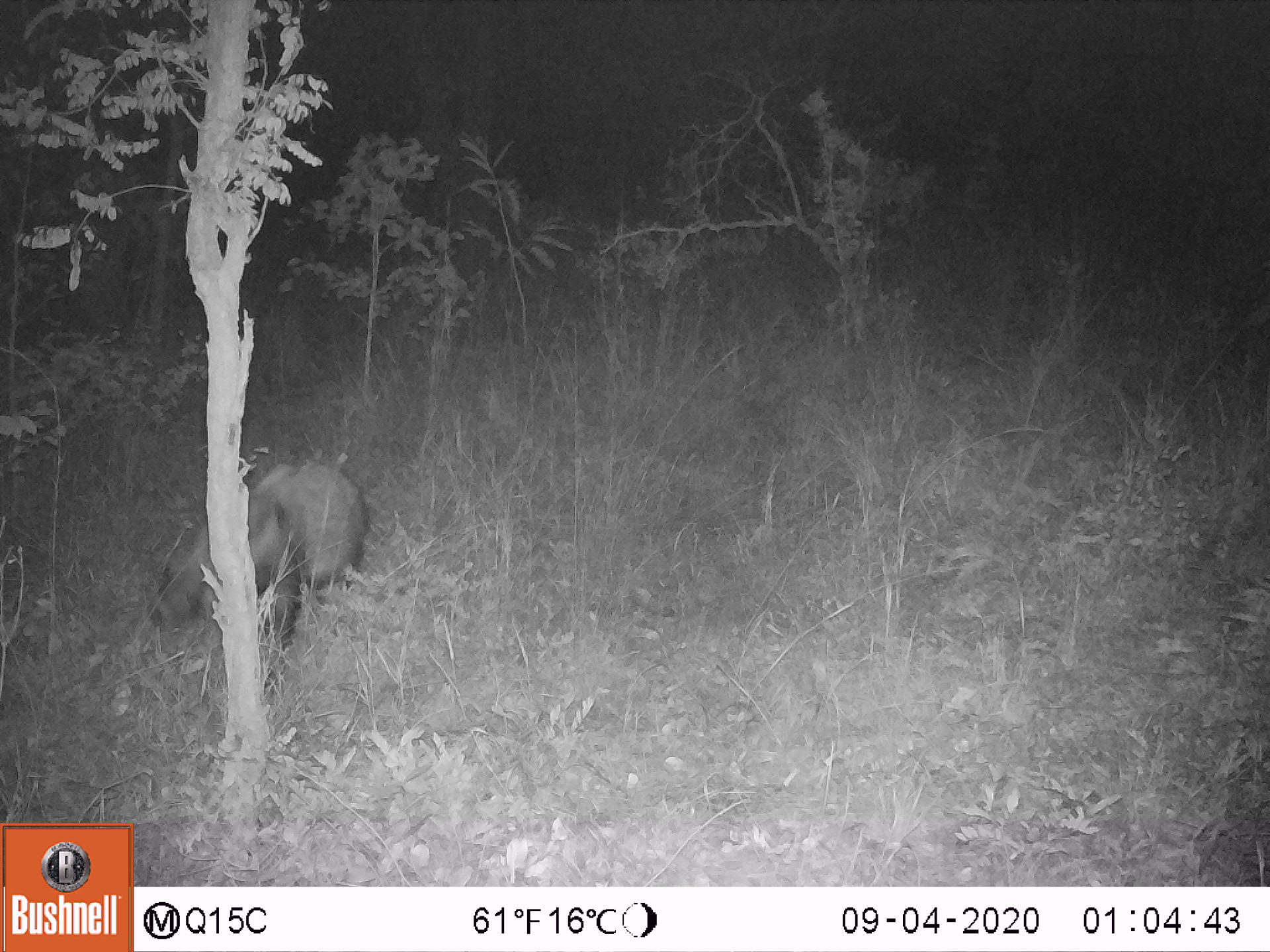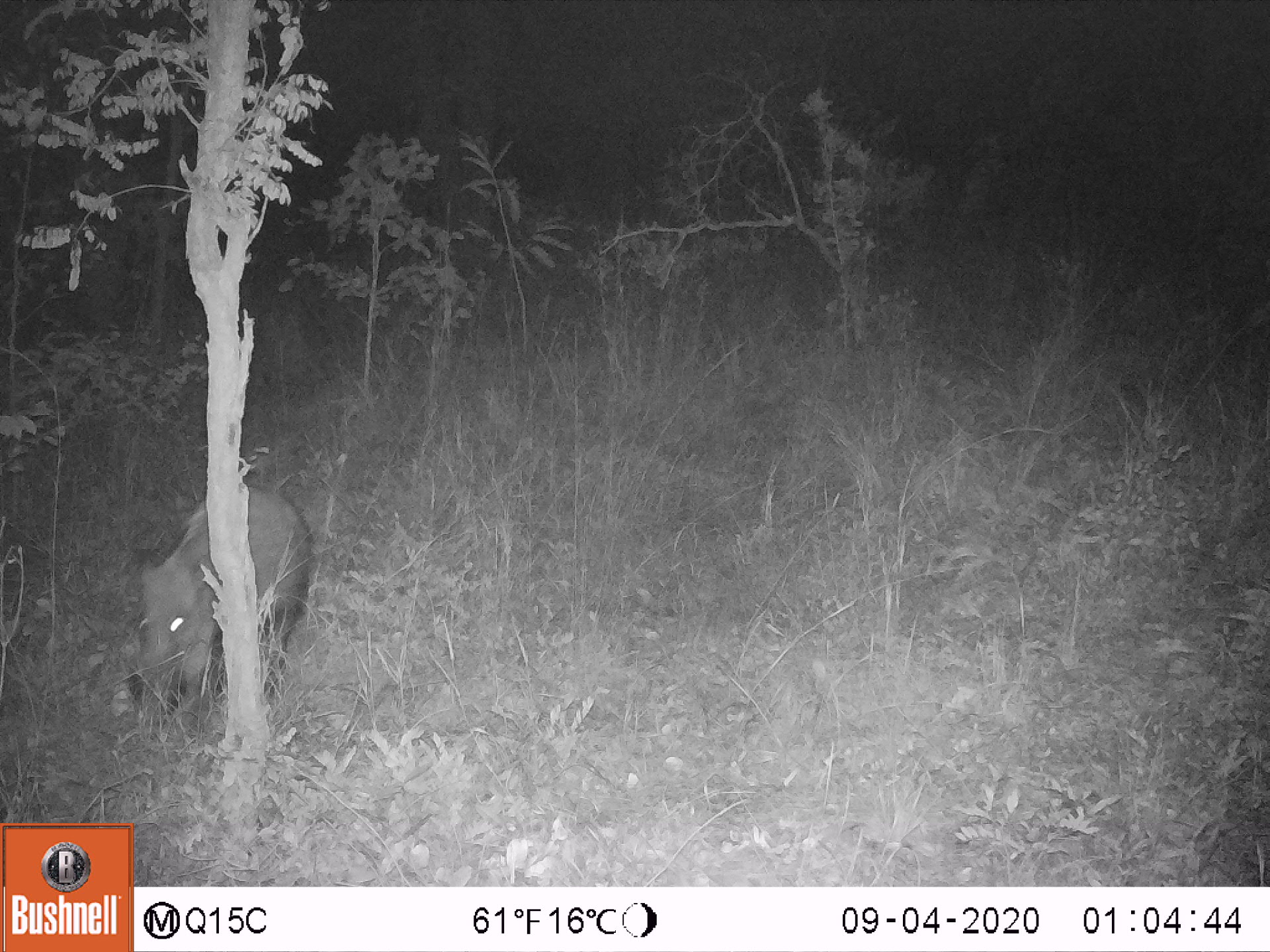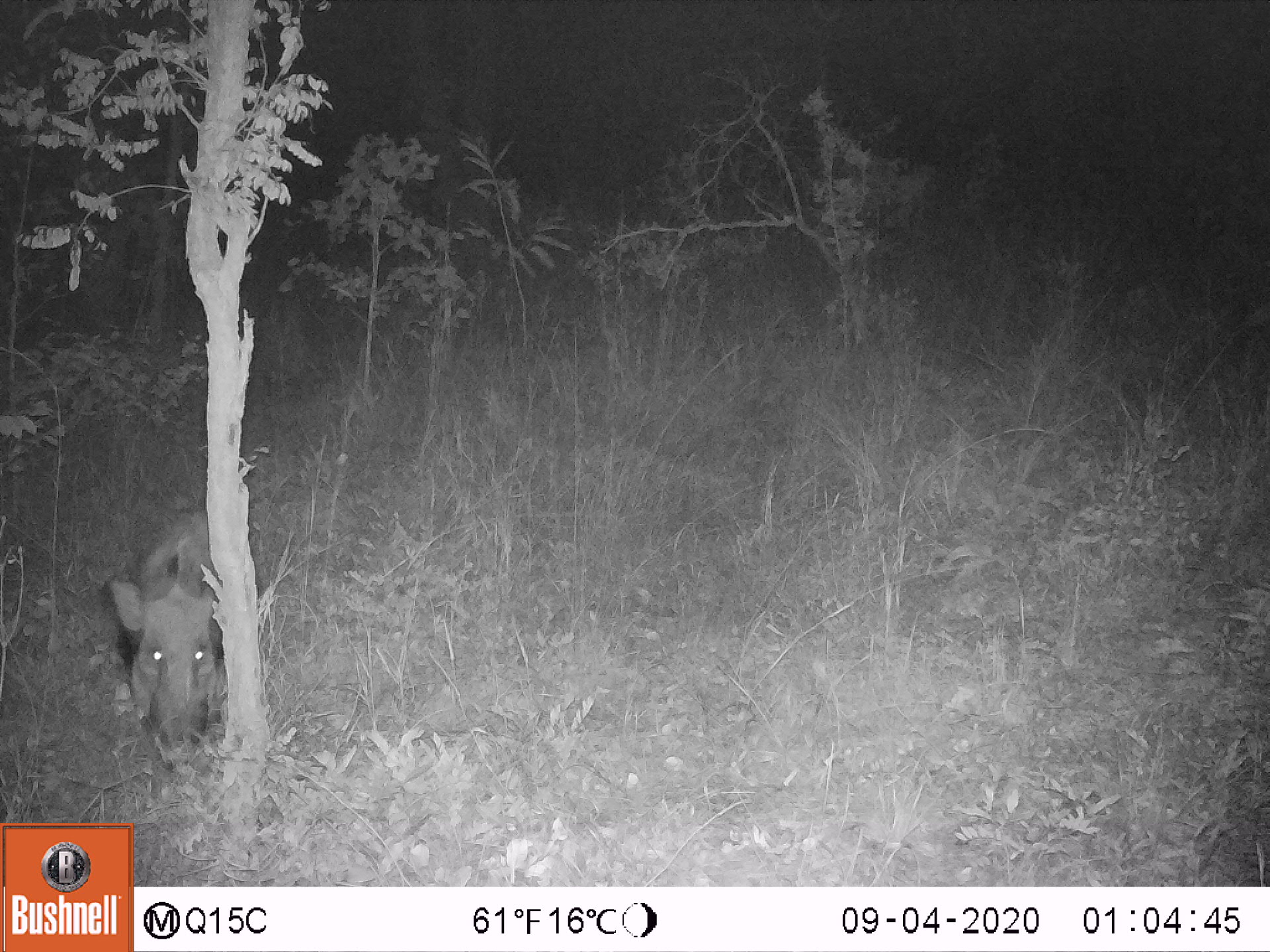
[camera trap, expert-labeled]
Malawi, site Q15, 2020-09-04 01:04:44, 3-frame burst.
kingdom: Animalia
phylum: Chordata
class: Mammalia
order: Artiodactyla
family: Suidae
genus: Potamochoerus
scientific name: Potamochoerus larvatus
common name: bushpig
Bushpig (Potamochoerus larvatus), count 1.